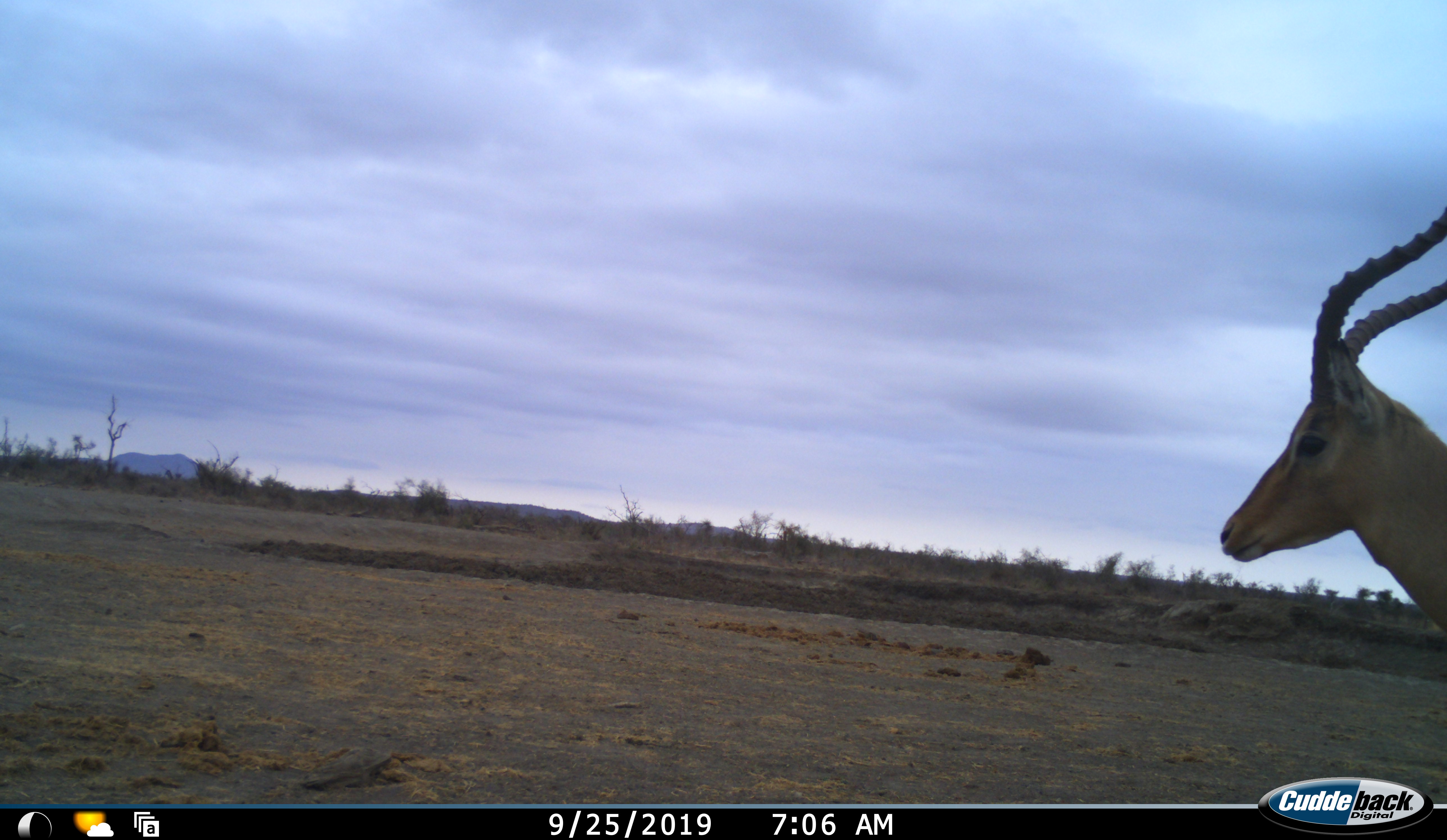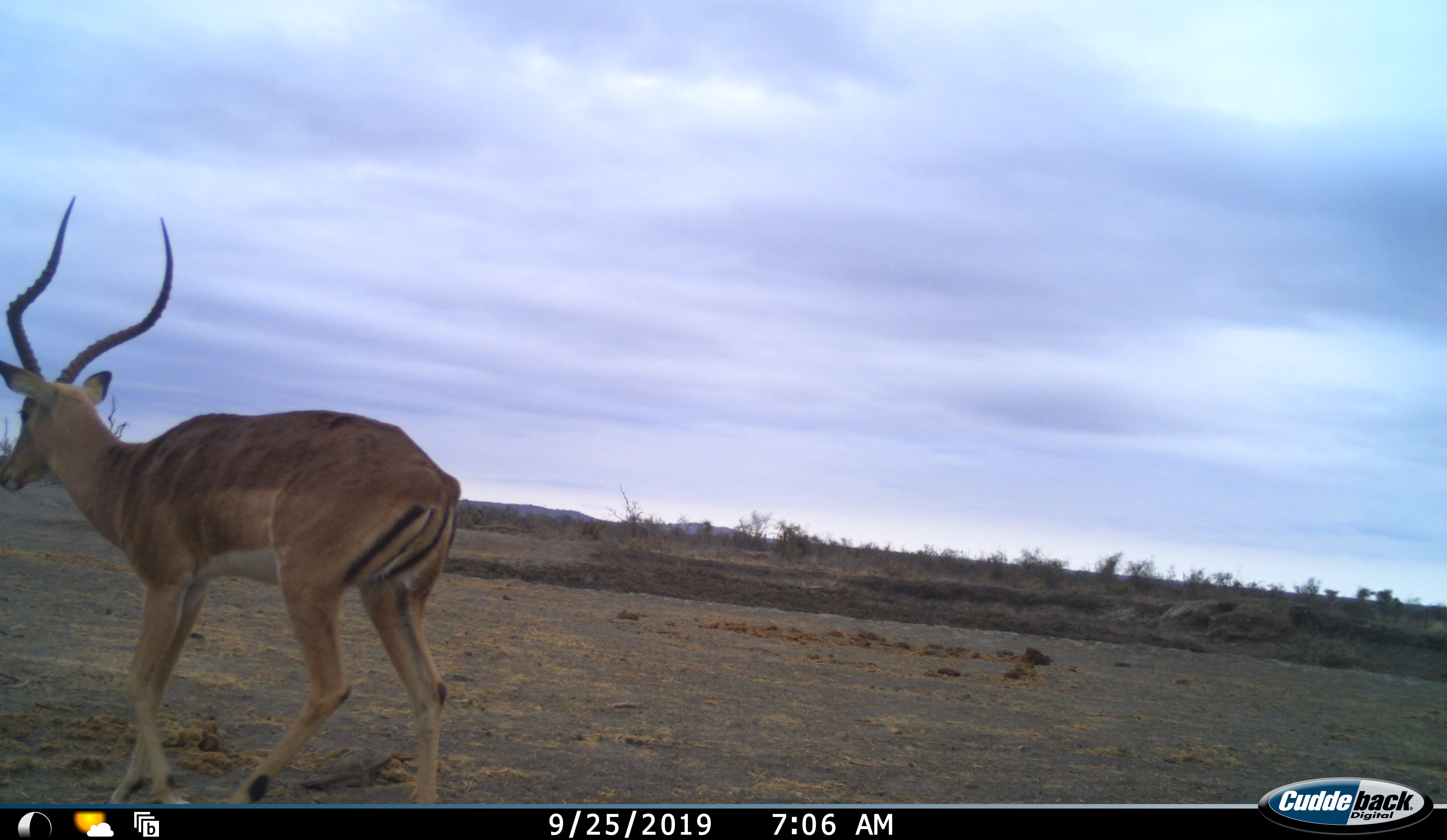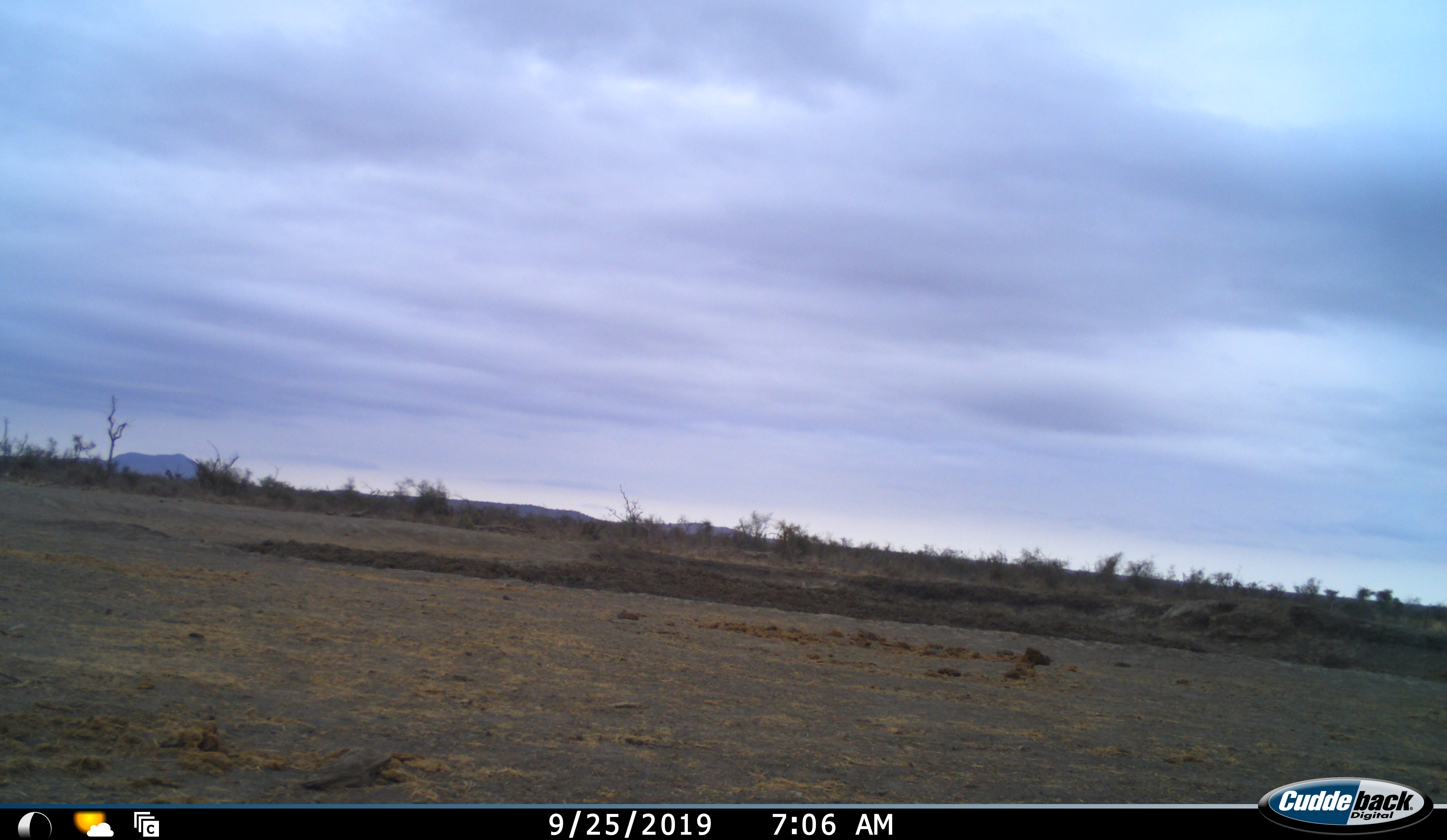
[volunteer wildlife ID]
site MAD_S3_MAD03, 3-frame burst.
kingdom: Animalia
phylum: Chordata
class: Mammalia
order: Artiodactyla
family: Bovidae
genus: Aepyceros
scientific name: Aepyceros melampus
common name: impala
Impala (Aepyceros melampus), count 1. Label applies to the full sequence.